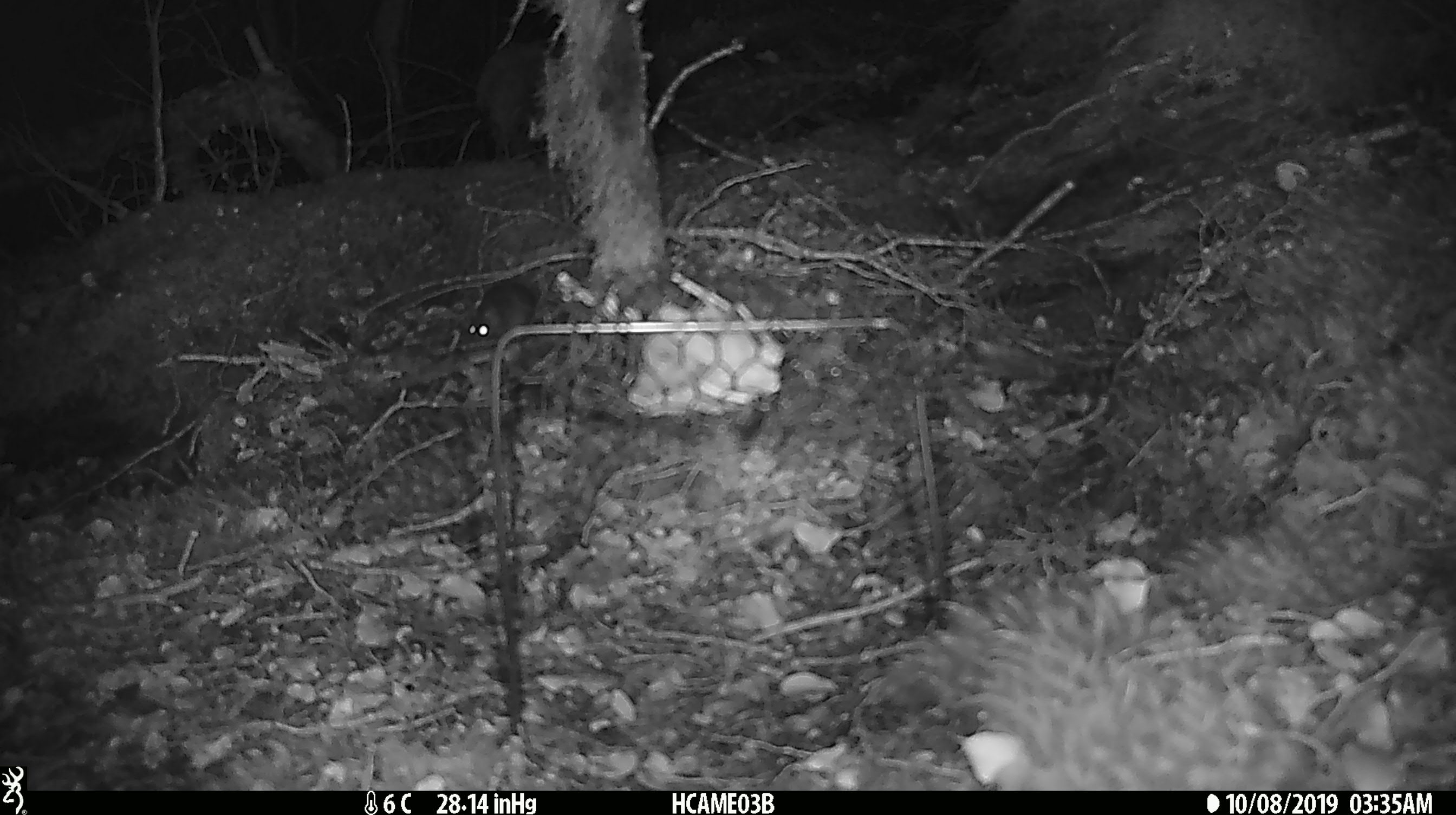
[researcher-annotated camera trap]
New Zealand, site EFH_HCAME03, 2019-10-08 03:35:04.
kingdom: Animalia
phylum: Chordata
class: Mammalia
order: Rodentia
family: Muridae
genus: Mus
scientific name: Mus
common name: mouse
Mouse (Mus).